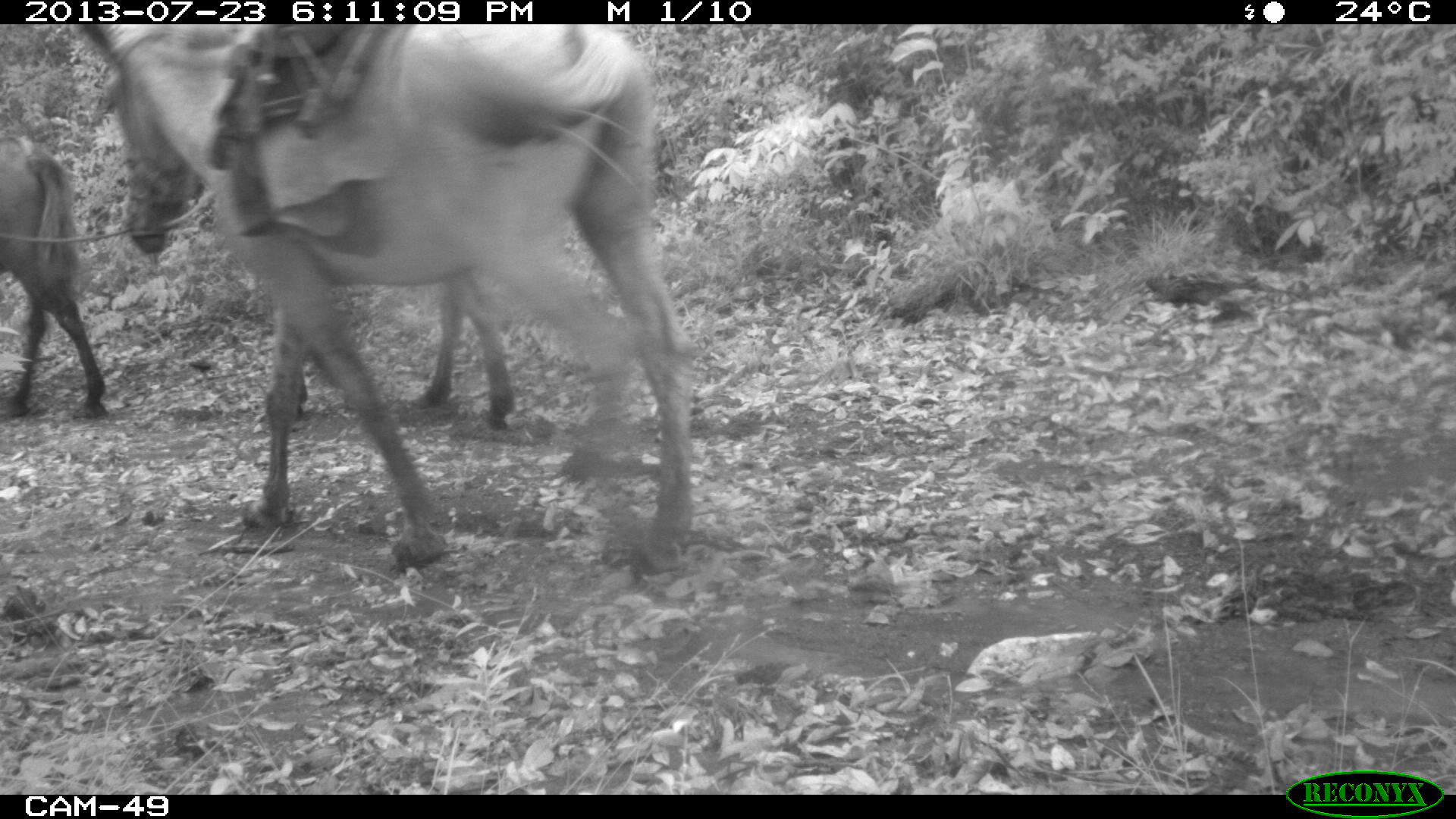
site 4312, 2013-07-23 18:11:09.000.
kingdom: Animalia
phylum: Chordata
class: Mammalia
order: Perissodactyla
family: Equidae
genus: Equus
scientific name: Equus ferus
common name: wild horse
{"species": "Equus ferus (wild horse)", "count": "3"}